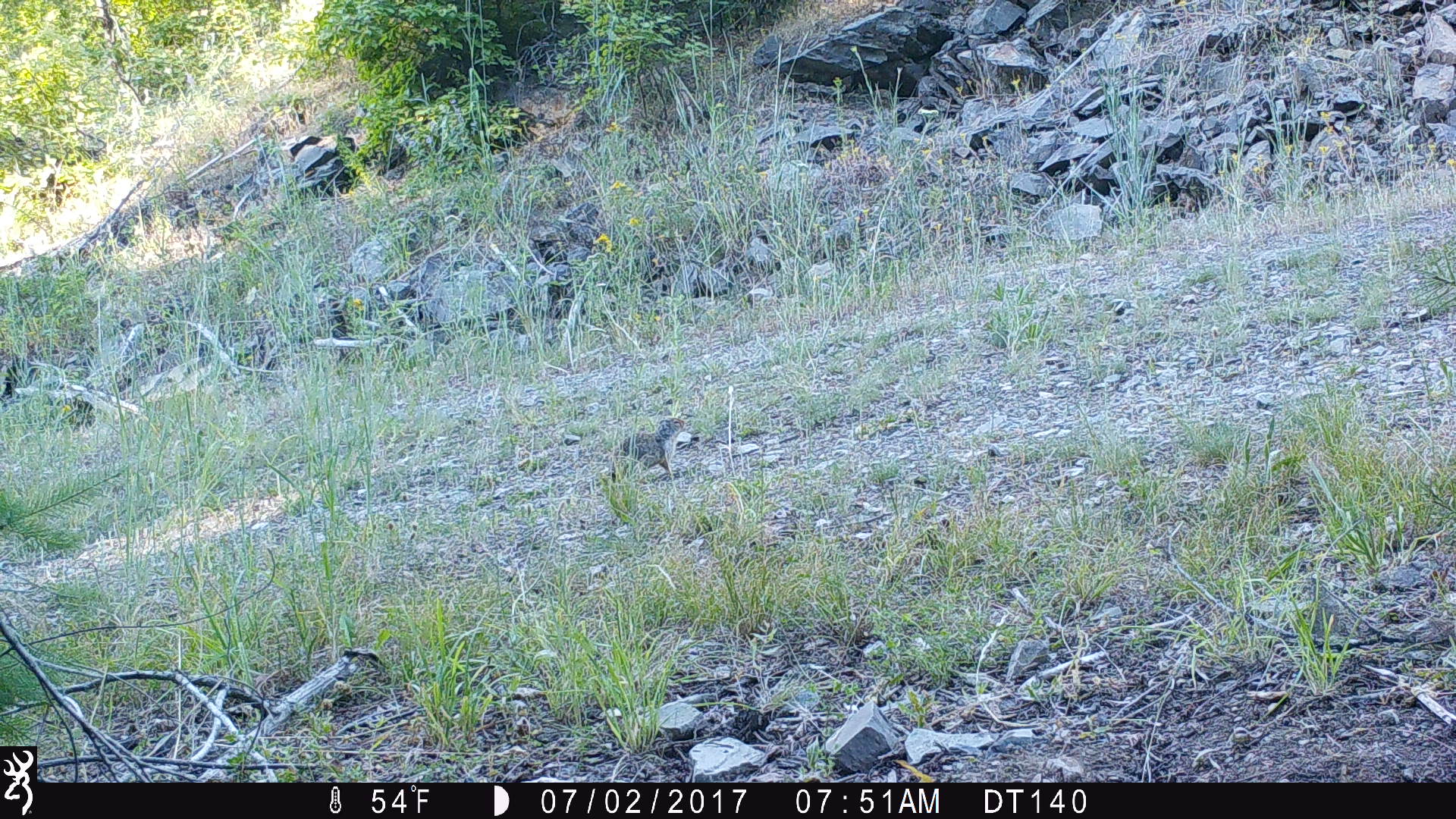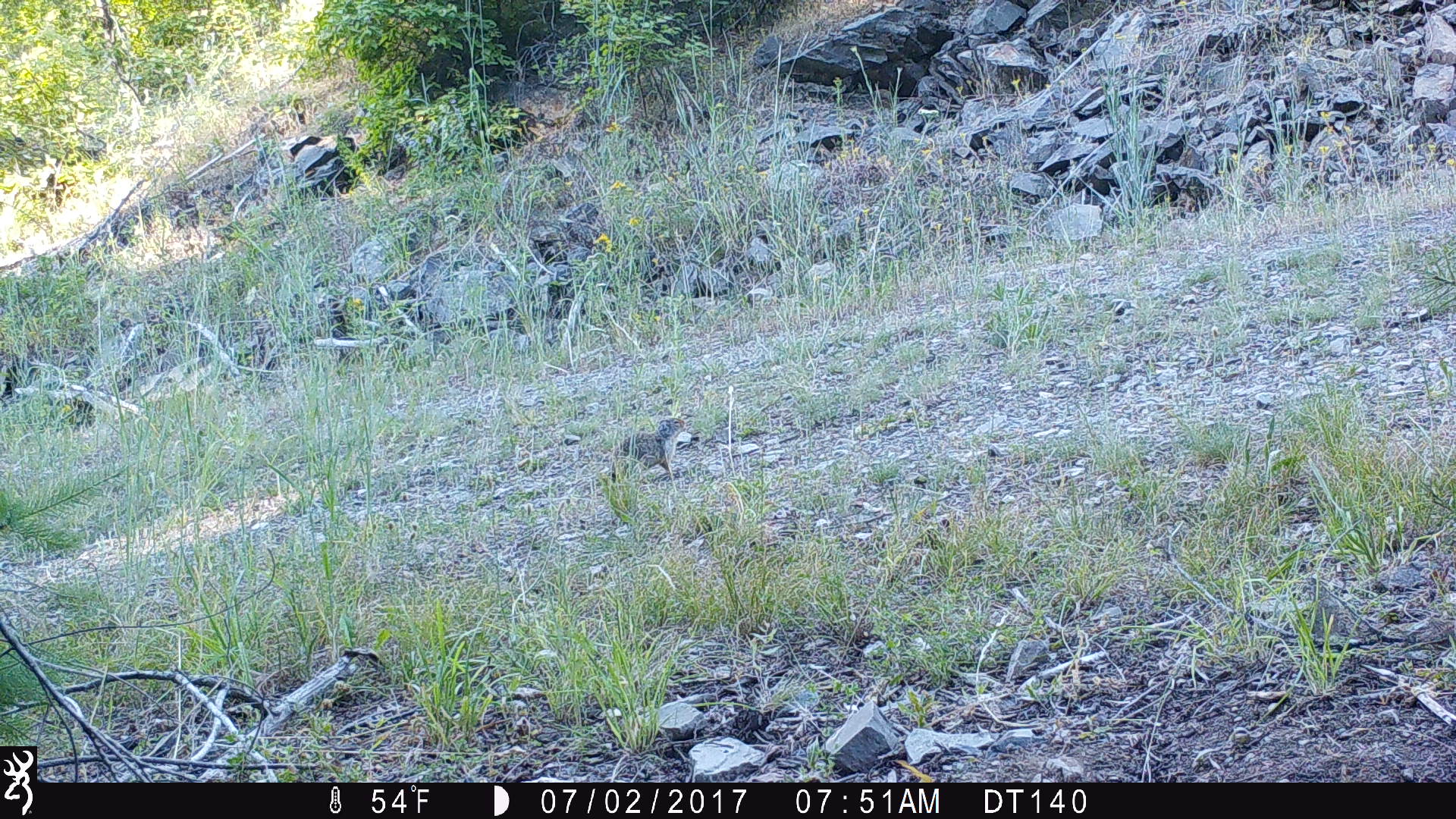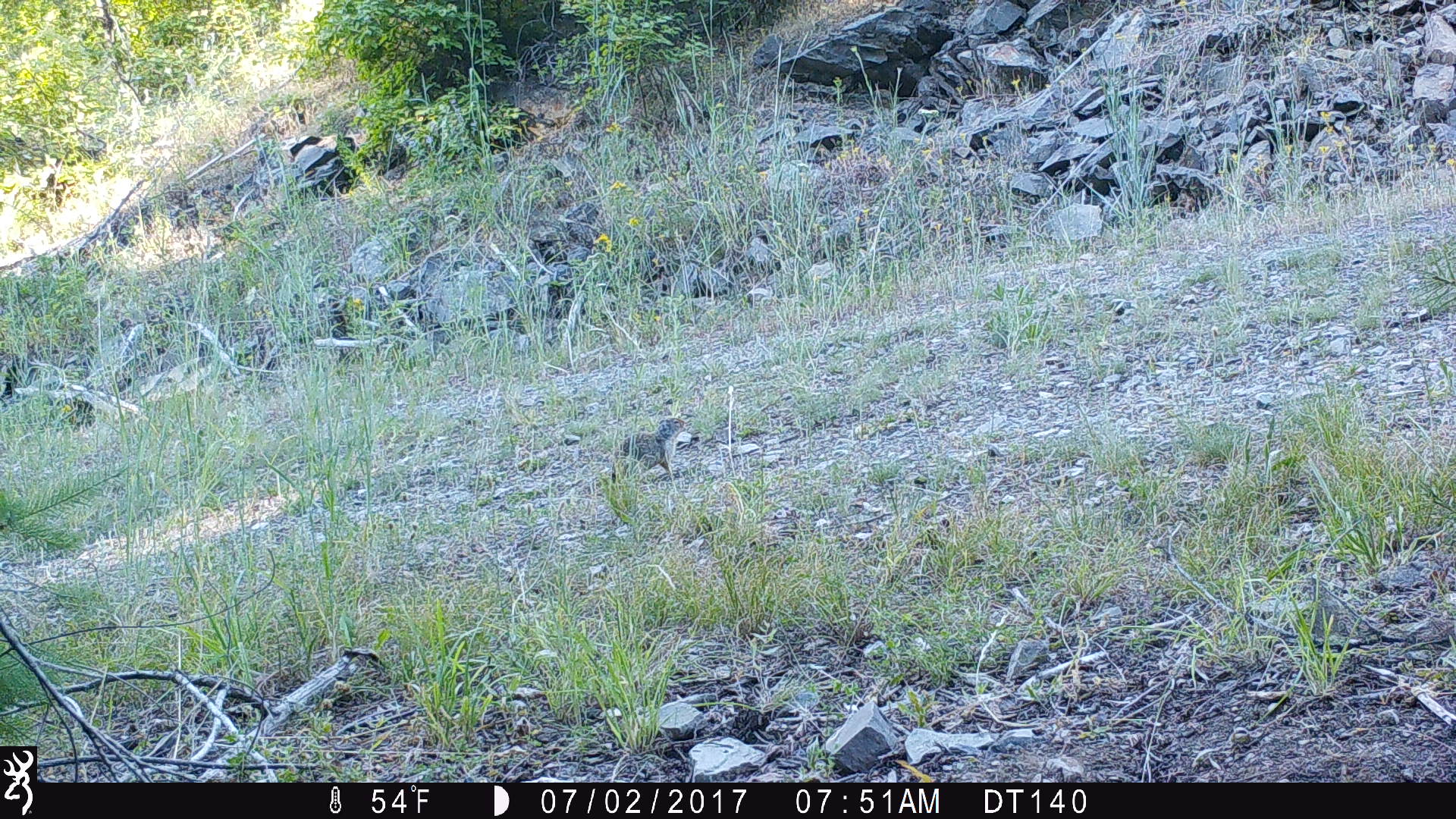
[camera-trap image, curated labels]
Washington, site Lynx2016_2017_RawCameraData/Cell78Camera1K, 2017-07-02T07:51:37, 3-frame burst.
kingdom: Animalia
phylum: Chordata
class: Mammalia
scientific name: Mammalia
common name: small mammal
Small mammal (Mammalia). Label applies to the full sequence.